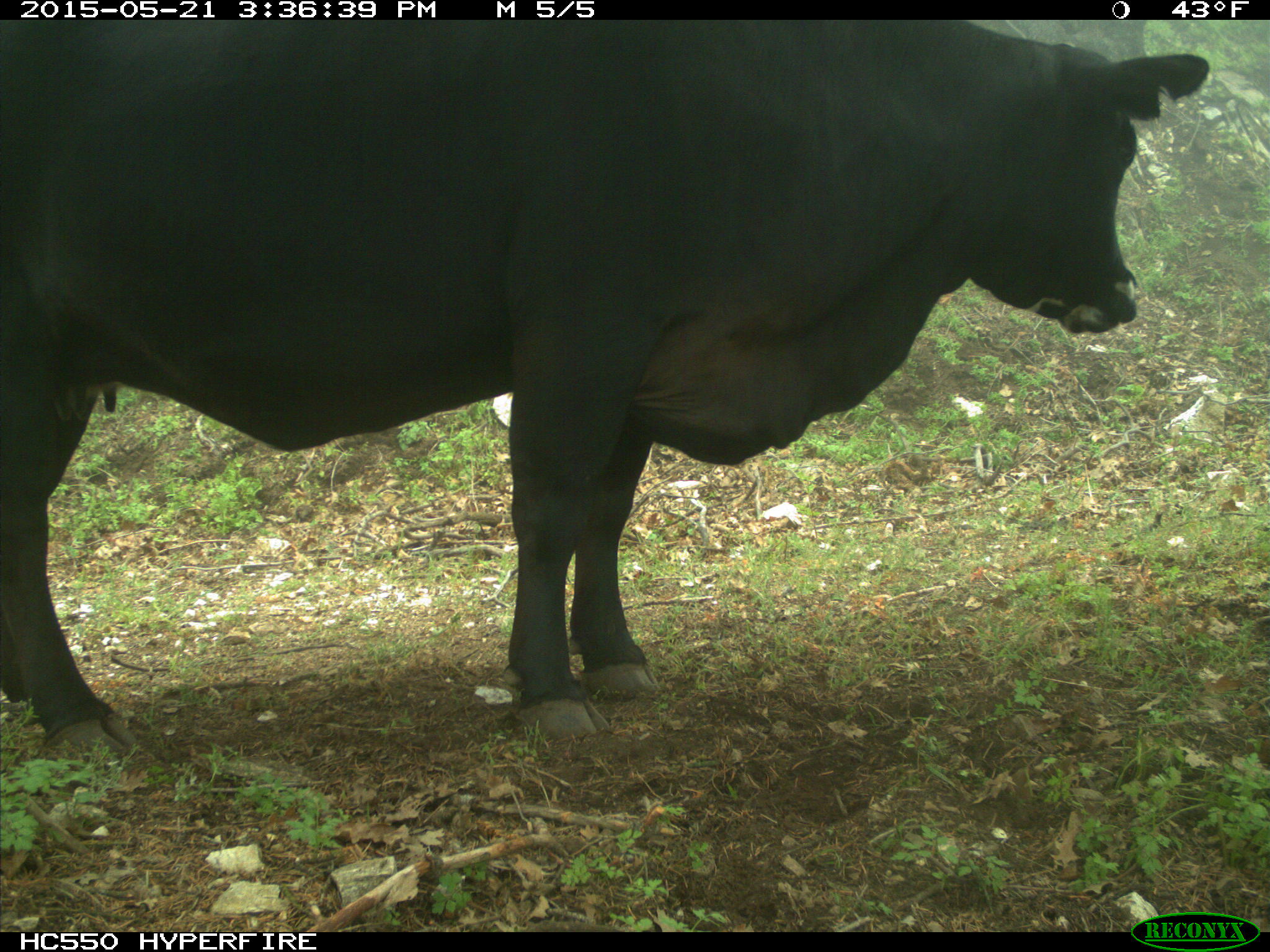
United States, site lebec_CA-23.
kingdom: Animalia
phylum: Chordata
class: Mammalia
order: Artiodactyla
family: Bovidae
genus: Bos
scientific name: Bos taurus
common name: domestic cow